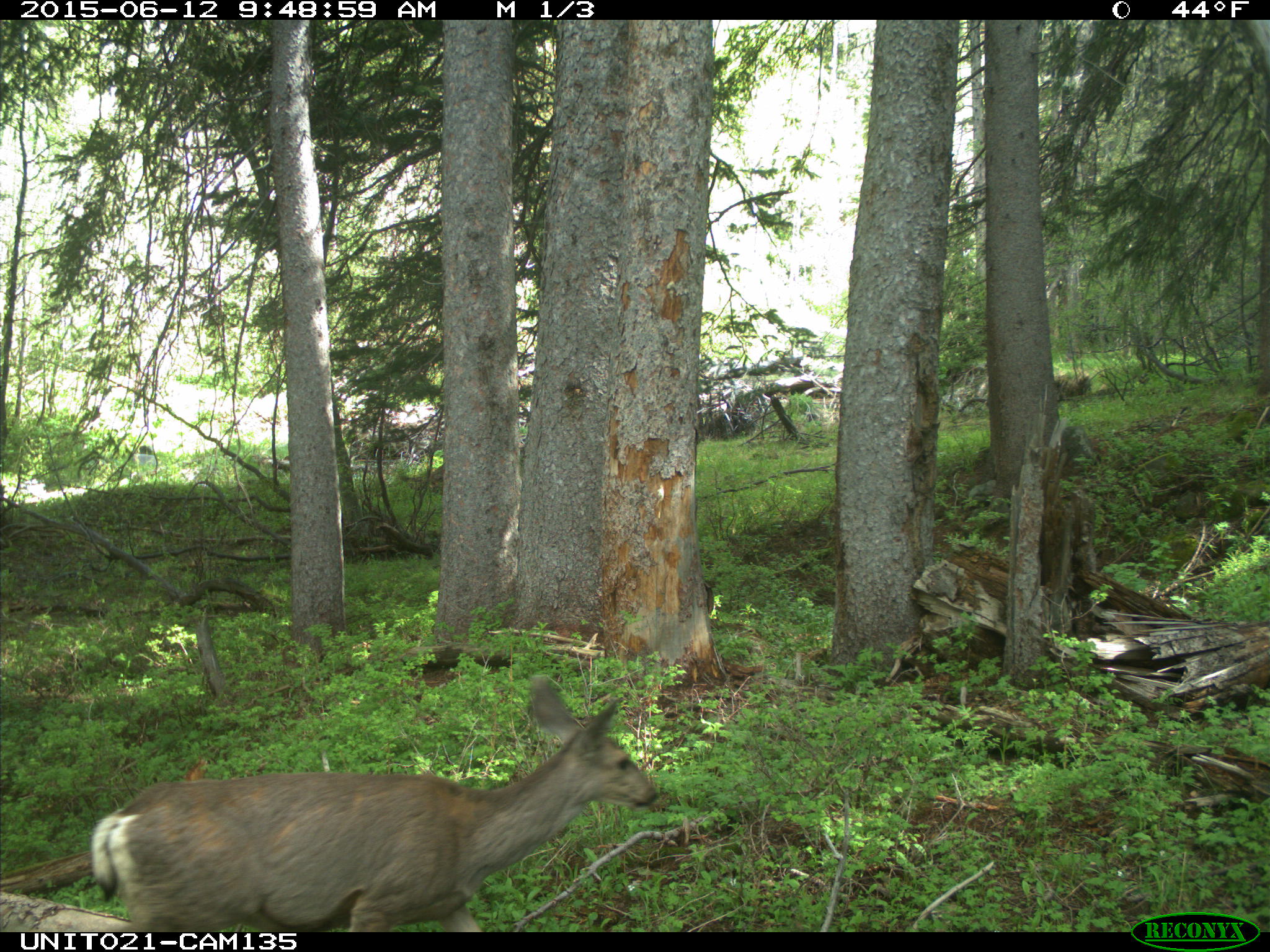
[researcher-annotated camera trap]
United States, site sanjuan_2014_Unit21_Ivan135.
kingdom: Animalia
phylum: Chordata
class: Mammalia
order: Artiodactyla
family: Cervidae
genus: Odocoileus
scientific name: Odocoileus hemionus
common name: mule deer